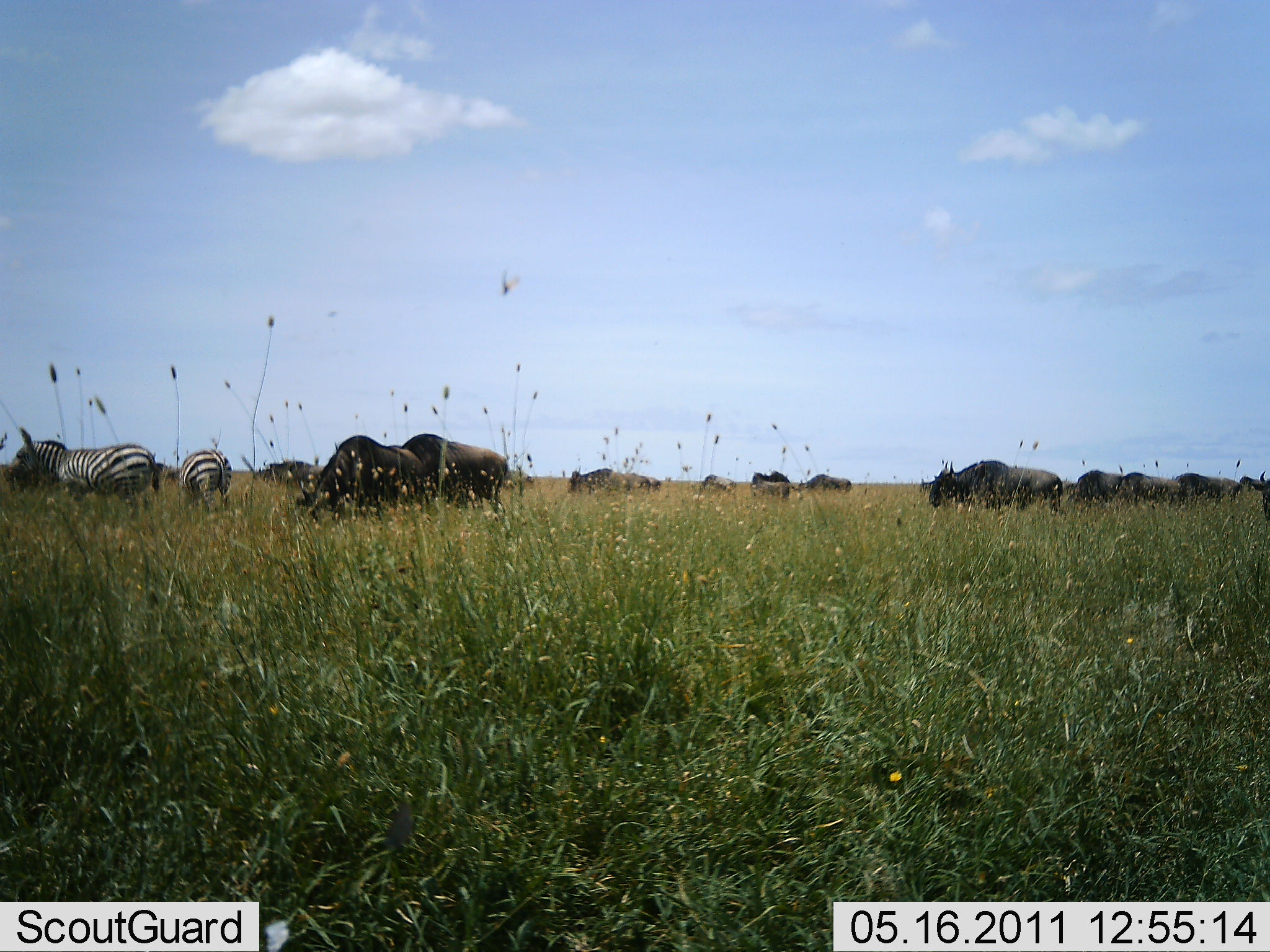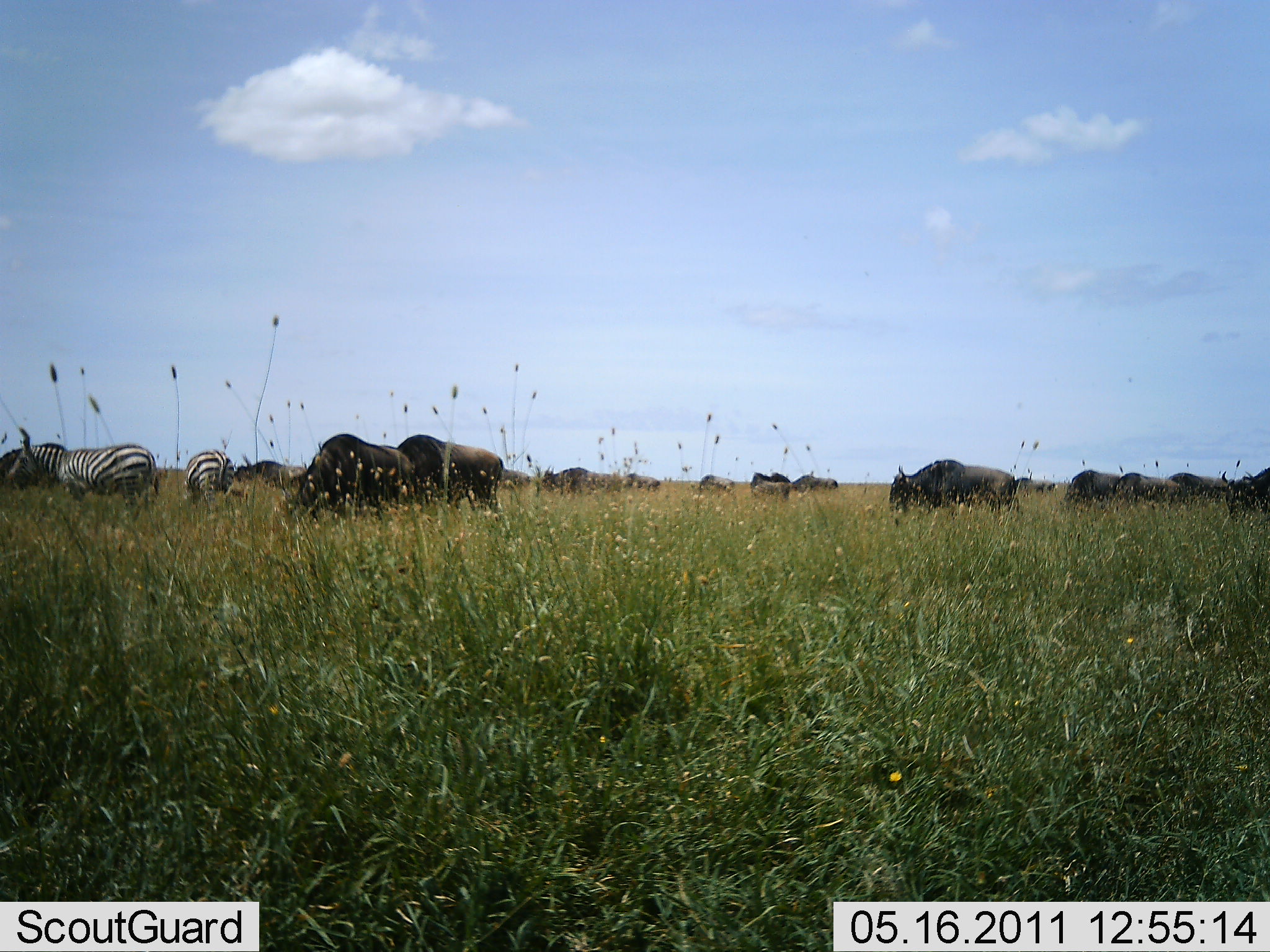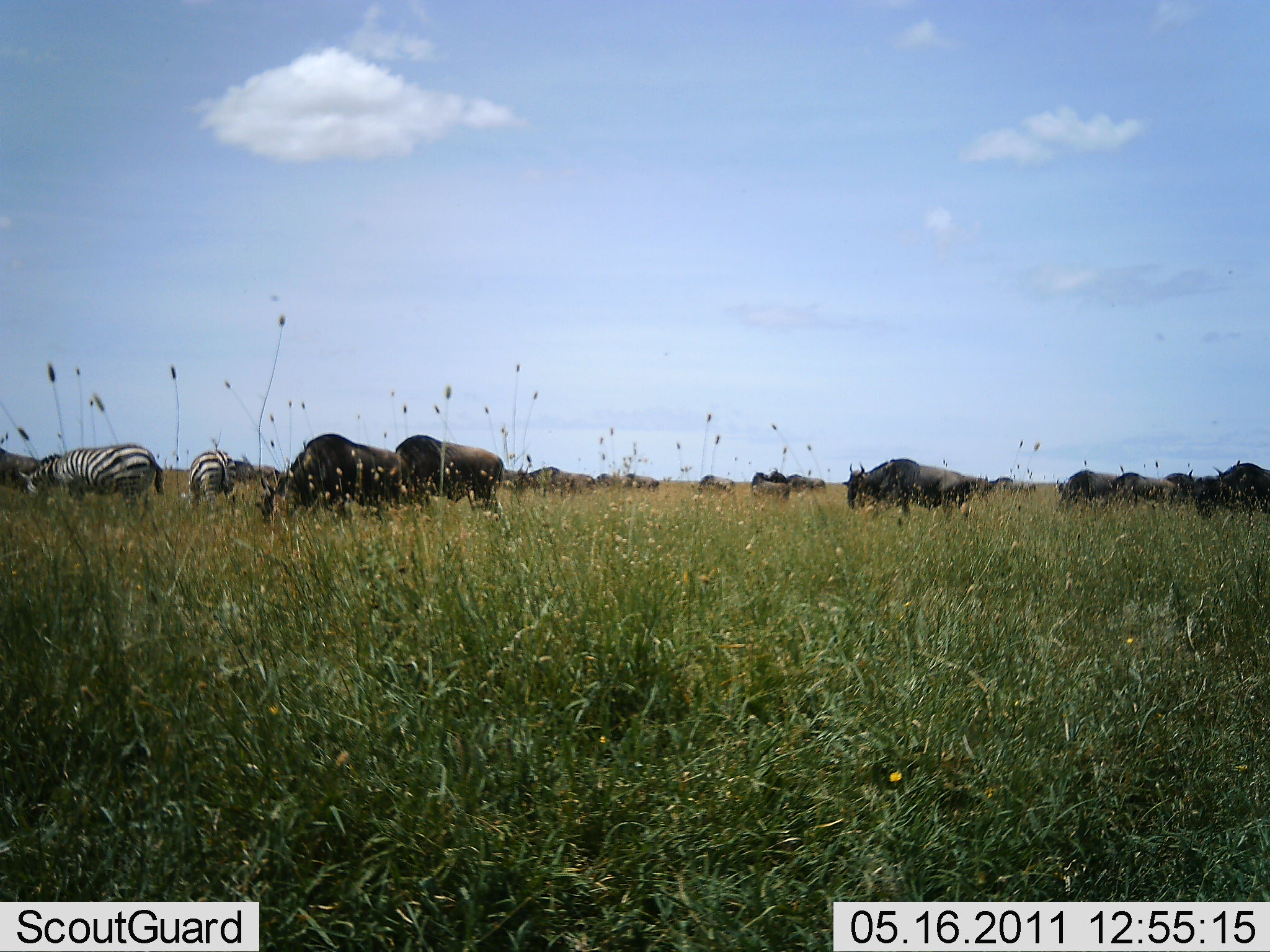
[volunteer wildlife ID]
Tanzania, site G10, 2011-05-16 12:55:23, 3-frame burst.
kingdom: Animalia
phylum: Chordata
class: Mammalia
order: Artiodactyla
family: Bovidae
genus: Connochaetes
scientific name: Connochaetes taurinus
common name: blue wildebeest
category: wildebeest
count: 11-50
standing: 33%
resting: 0%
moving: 42%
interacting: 0%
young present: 0%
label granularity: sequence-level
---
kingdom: Animalia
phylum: Chordata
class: Mammalia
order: Perissodactyla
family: Equidae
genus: Equus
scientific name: Equus quagga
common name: plains zebra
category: zebra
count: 2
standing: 38%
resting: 0%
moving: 8%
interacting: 0%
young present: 0%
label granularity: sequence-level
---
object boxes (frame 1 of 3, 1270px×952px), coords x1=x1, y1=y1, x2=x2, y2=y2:
animal: x1=6, y1=426, x2=160, y2=520; x1=296, y1=434, x2=426, y2=525; x1=400, y1=433, x2=509, y2=522; x1=926, y1=460, x2=1008, y2=514; x1=179, y1=448, x2=234, y2=517; x1=1001, y1=465, x2=1063, y2=512; x1=1068, y1=468, x2=1125, y2=504; x1=258, y1=460, x2=324, y2=490; x1=1122, y1=471, x2=1180, y2=505; x1=568, y1=465, x2=631, y2=496; x1=750, y1=470, x2=799, y2=499; x1=796, y1=472, x2=853, y2=494; x1=1173, y1=473, x2=1211, y2=506; x1=1205, y1=476, x2=1240, y2=504; x1=1251, y1=470, x2=1270, y2=521; x1=1239, y1=474, x2=1264, y2=493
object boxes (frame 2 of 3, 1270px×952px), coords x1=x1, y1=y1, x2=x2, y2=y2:
animal: x1=7, y1=434, x2=161, y2=511; x1=291, y1=432, x2=416, y2=524; x1=397, y1=433, x2=505, y2=514; x1=888, y1=456, x2=968, y2=513; x1=0, y1=441, x2=68, y2=491; x1=963, y1=463, x2=1022, y2=514; x1=234, y1=459, x2=309, y2=498; x1=183, y1=449, x2=236, y2=504; x1=1221, y1=466, x2=1270, y2=518; x1=1111, y1=471, x2=1182, y2=504; x1=1063, y1=469, x2=1124, y2=505; x1=542, y1=465, x2=605, y2=496; x1=1165, y1=471, x2=1232, y2=496; x1=784, y1=473, x2=839, y2=500; x1=749, y1=470, x2=792, y2=503; x1=496, y1=467, x2=532, y2=491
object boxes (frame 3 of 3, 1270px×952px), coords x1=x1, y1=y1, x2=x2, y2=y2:
animal: x1=256, y1=431, x2=412, y2=527; x1=18, y1=442, x2=166, y2=513; x1=395, y1=434, x2=506, y2=519; x1=842, y1=458, x2=922, y2=517; x1=186, y1=449, x2=237, y2=517; x1=1211, y1=458, x2=1269, y2=514; x1=513, y1=462, x2=596, y2=497; x1=1162, y1=468, x2=1220, y2=518; x1=1055, y1=468, x2=1120, y2=509; x1=1110, y1=471, x2=1179, y2=509; x1=911, y1=465, x2=966, y2=512; x1=0, y1=446, x2=43, y2=500; x1=232, y1=458, x2=281, y2=484; x1=750, y1=470, x2=790, y2=499